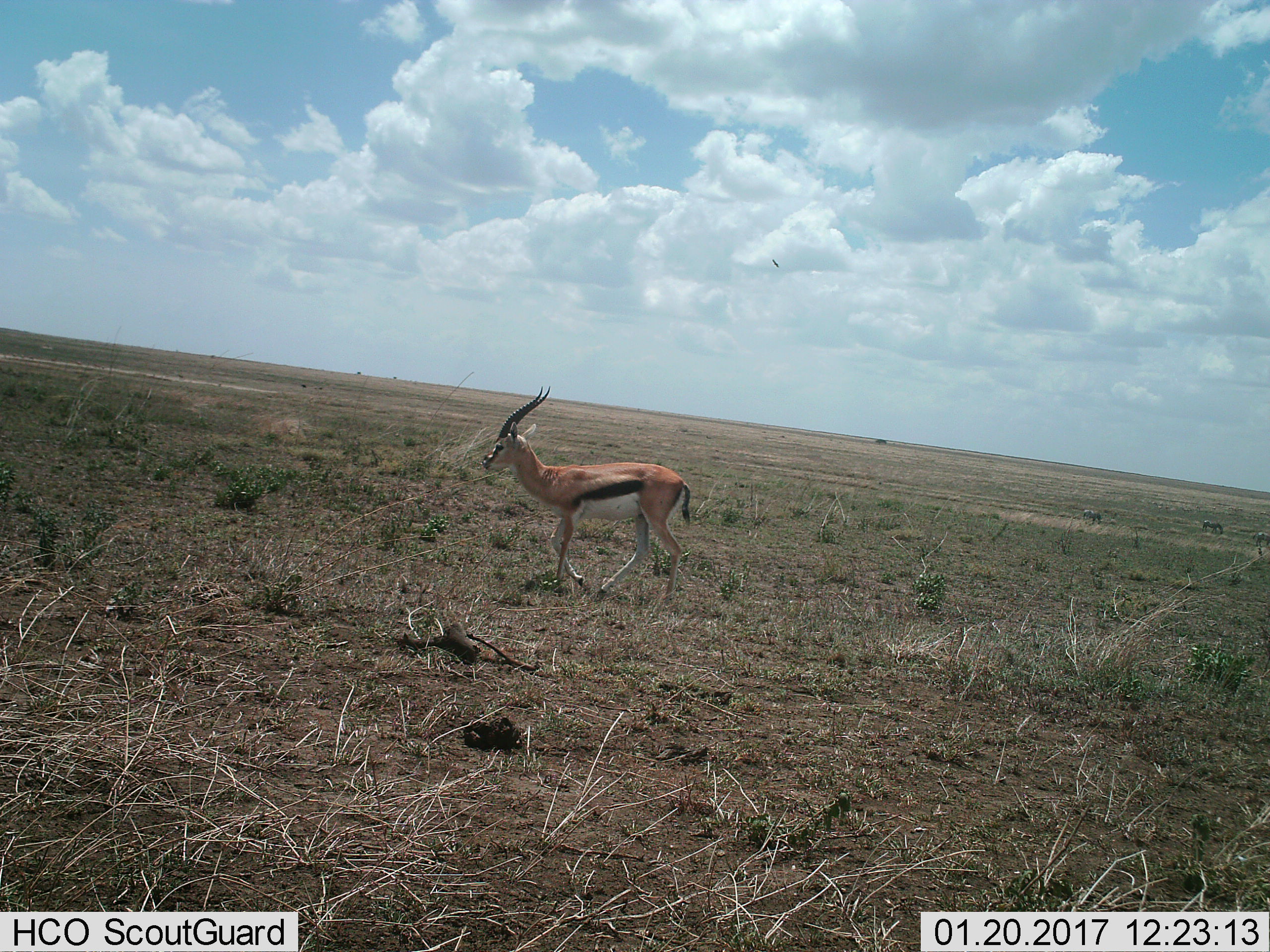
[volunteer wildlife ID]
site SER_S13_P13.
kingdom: Animalia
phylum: Chordata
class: Mammalia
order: Artiodactyla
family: Bovidae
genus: Eudorcas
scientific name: Eudorcas thomsonii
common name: thomson's gazelle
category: gazellethomsons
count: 1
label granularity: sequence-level